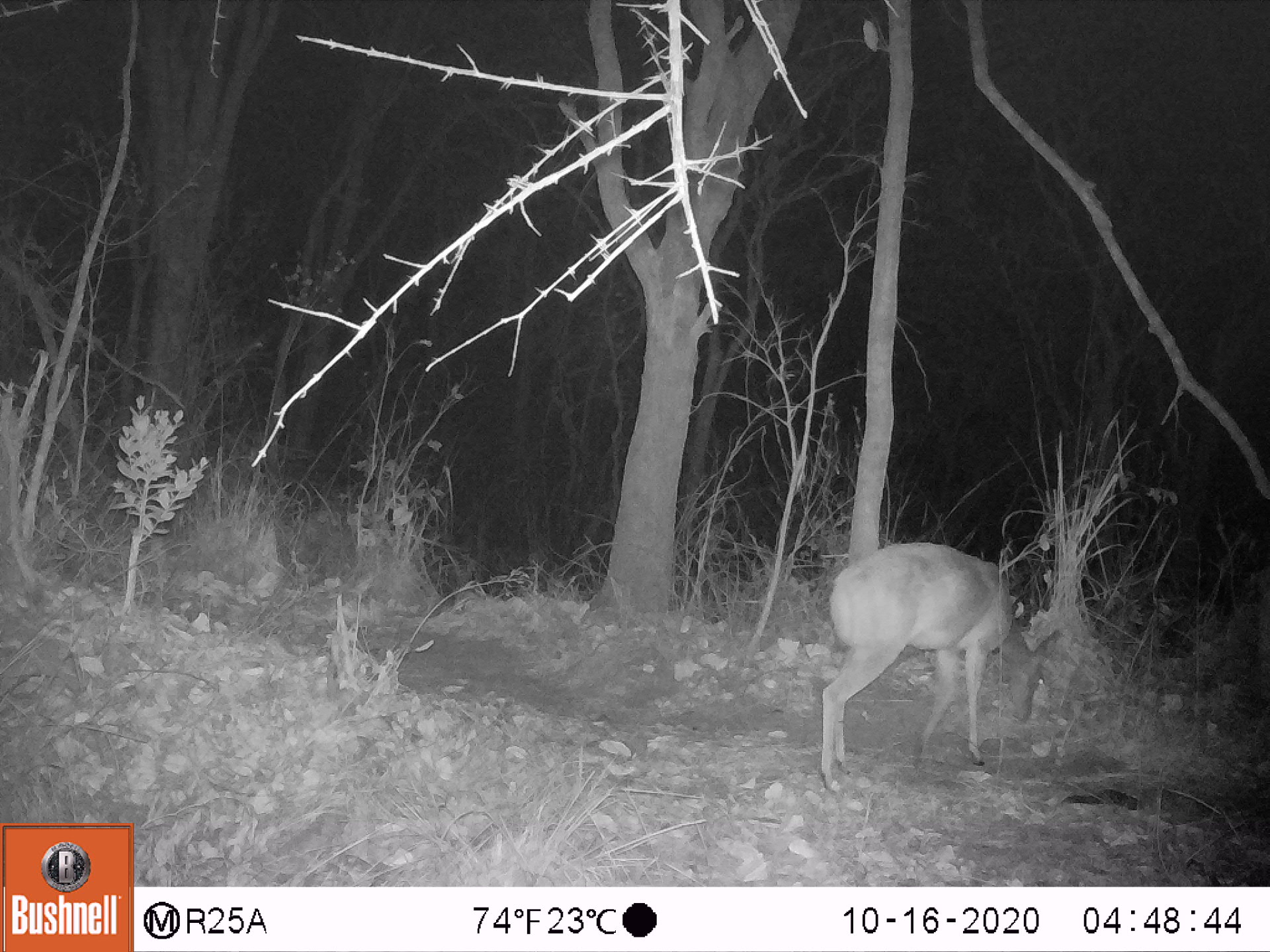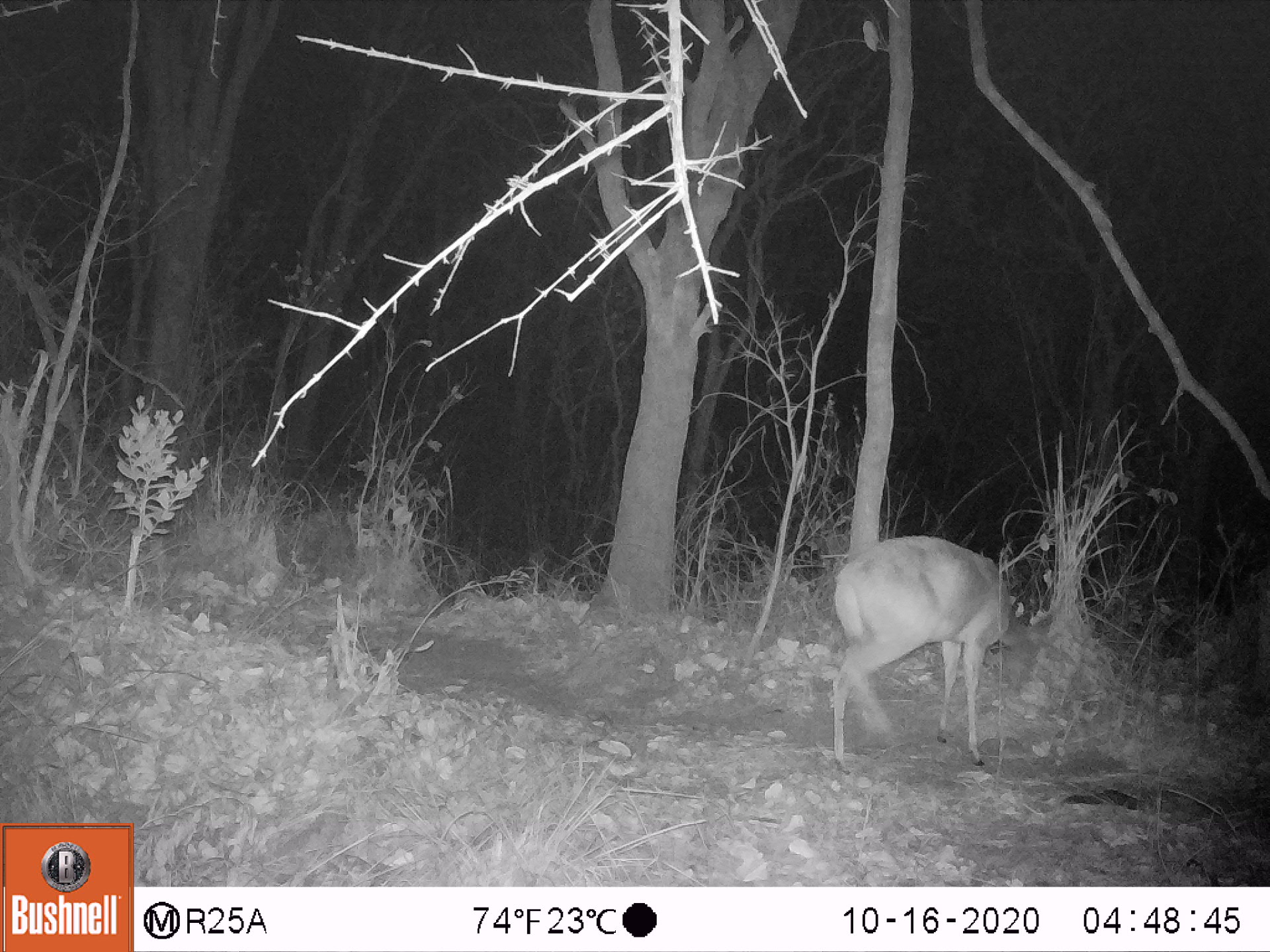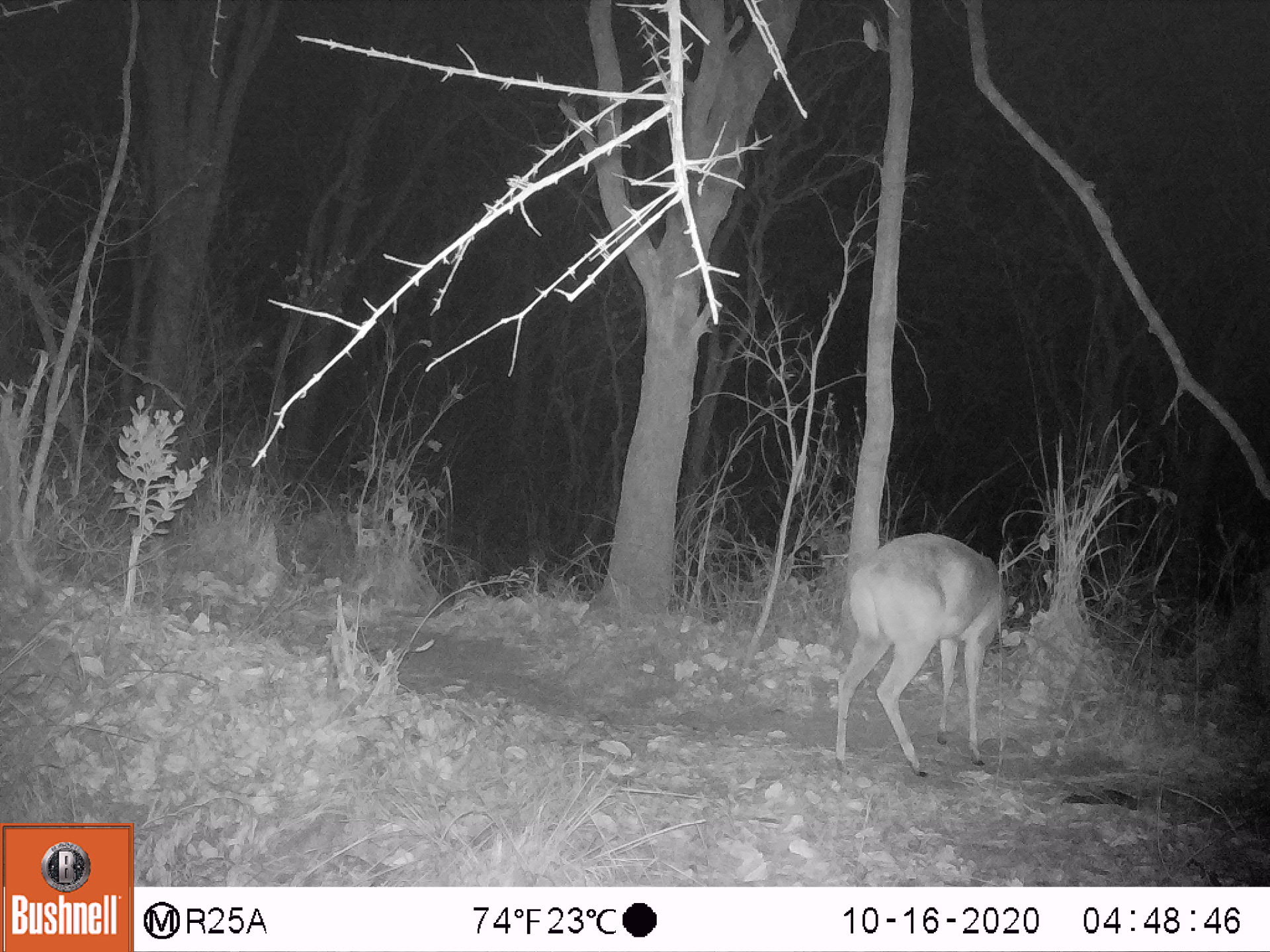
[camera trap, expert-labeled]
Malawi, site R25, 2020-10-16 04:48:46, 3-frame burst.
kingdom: Animalia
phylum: Chordata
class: Mammalia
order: Artiodactyla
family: Bovidae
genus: Tragelaphus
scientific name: Tragelaphus sylvaticus sylvaticus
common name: cape bushbuck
Cape bushbuck (Tragelaphus sylvaticus sylvaticus), count 1.